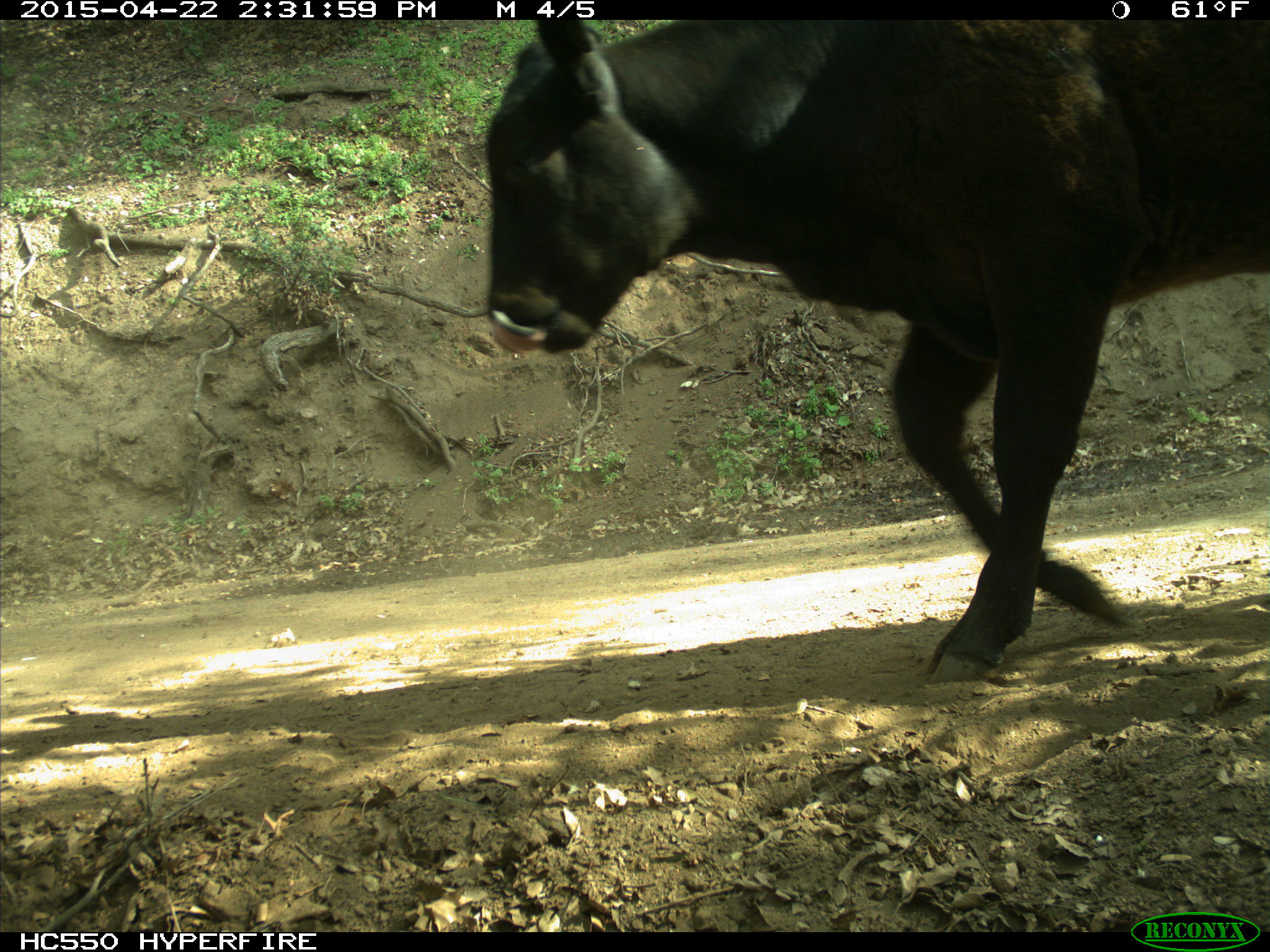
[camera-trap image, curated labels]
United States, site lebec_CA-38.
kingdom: Animalia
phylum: Chordata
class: Mammalia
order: Artiodactyla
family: Bovidae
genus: Bos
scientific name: Bos taurus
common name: domestic cow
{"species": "Bos taurus (domestic cow)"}